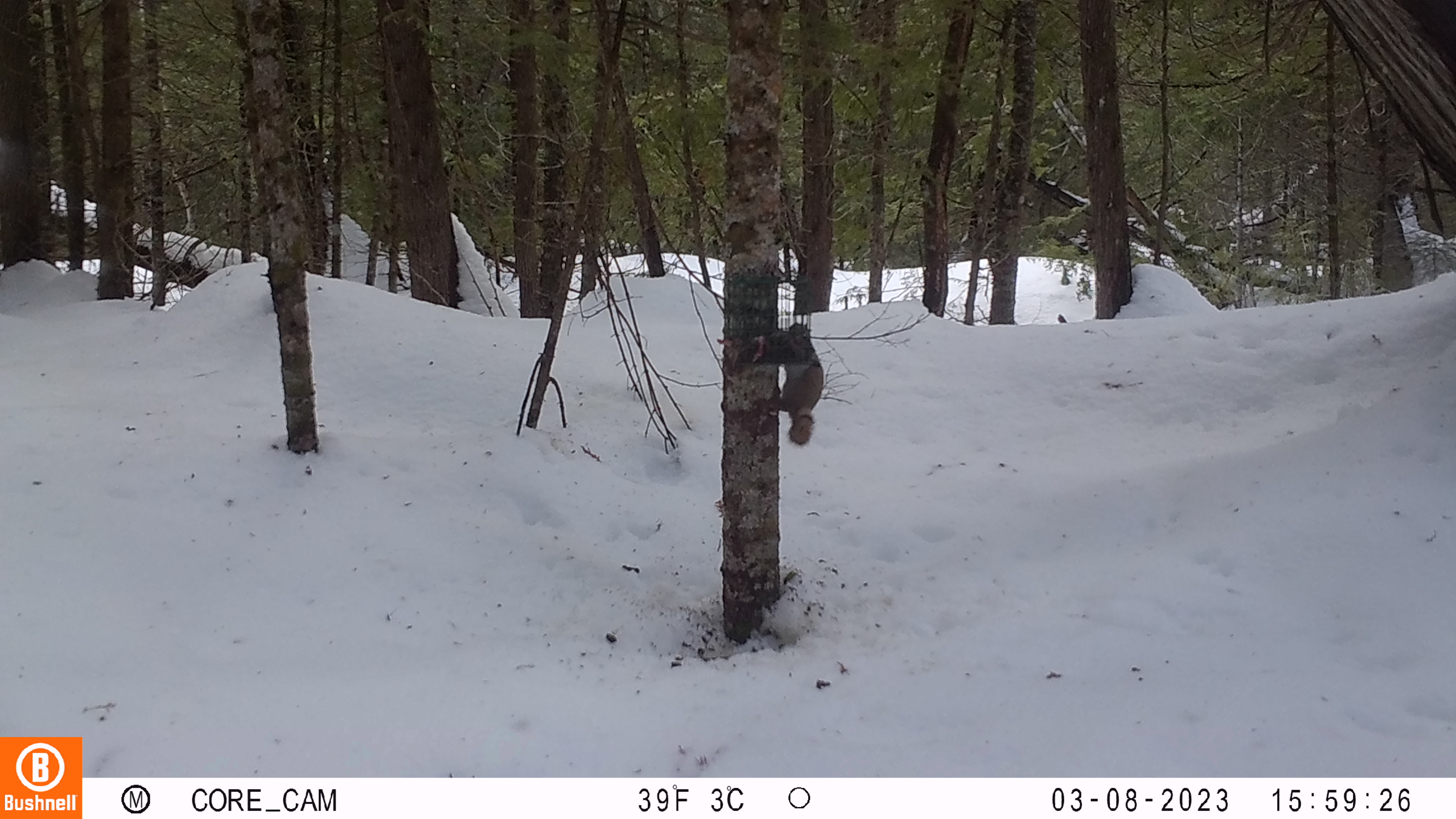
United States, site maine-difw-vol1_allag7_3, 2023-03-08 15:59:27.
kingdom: Animalia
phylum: Chordata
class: Mammalia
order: Rodentia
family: Sciuridae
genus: Tamiasciurus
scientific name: Tamiasciurus hudsonicus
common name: red squirrel